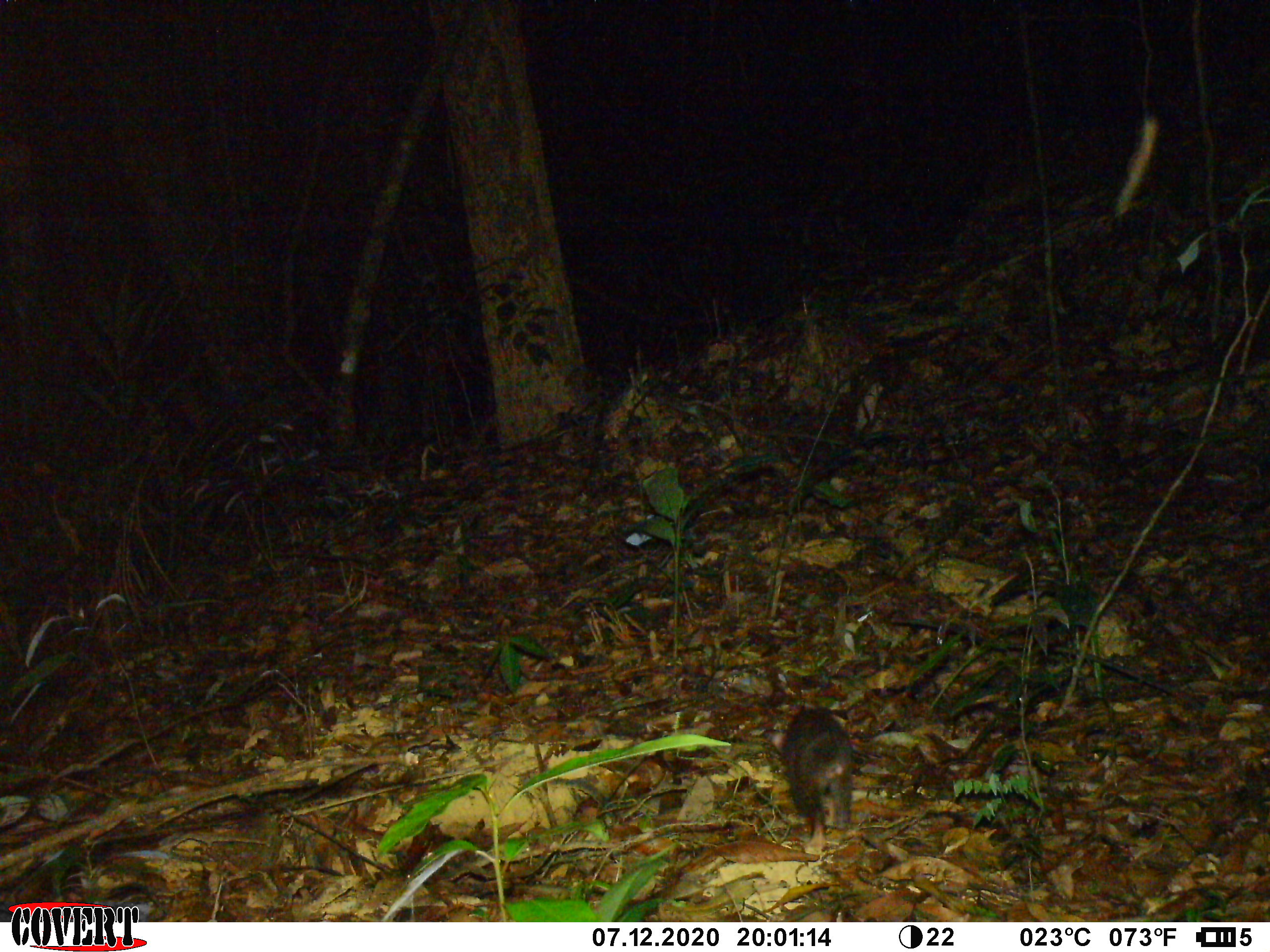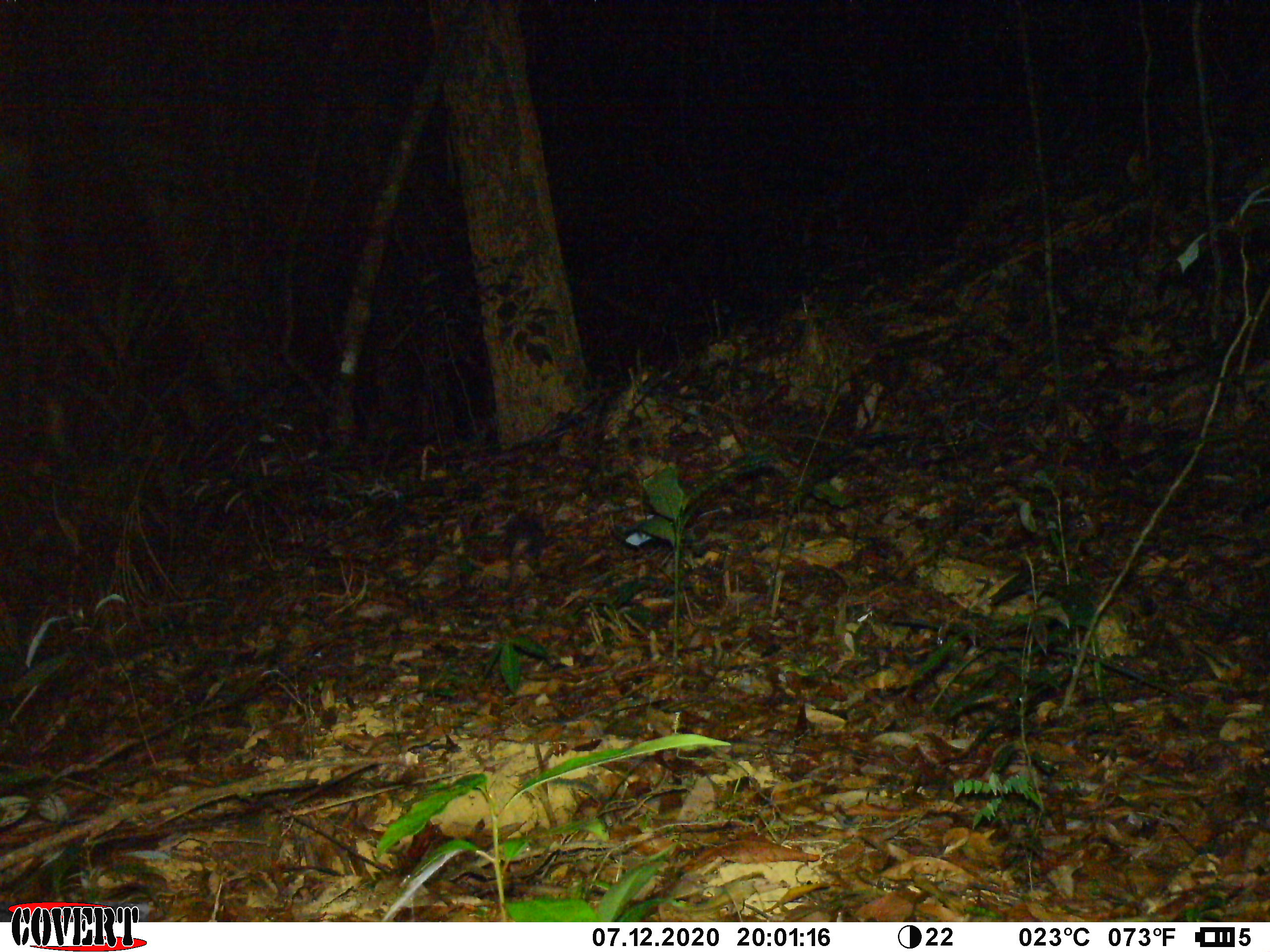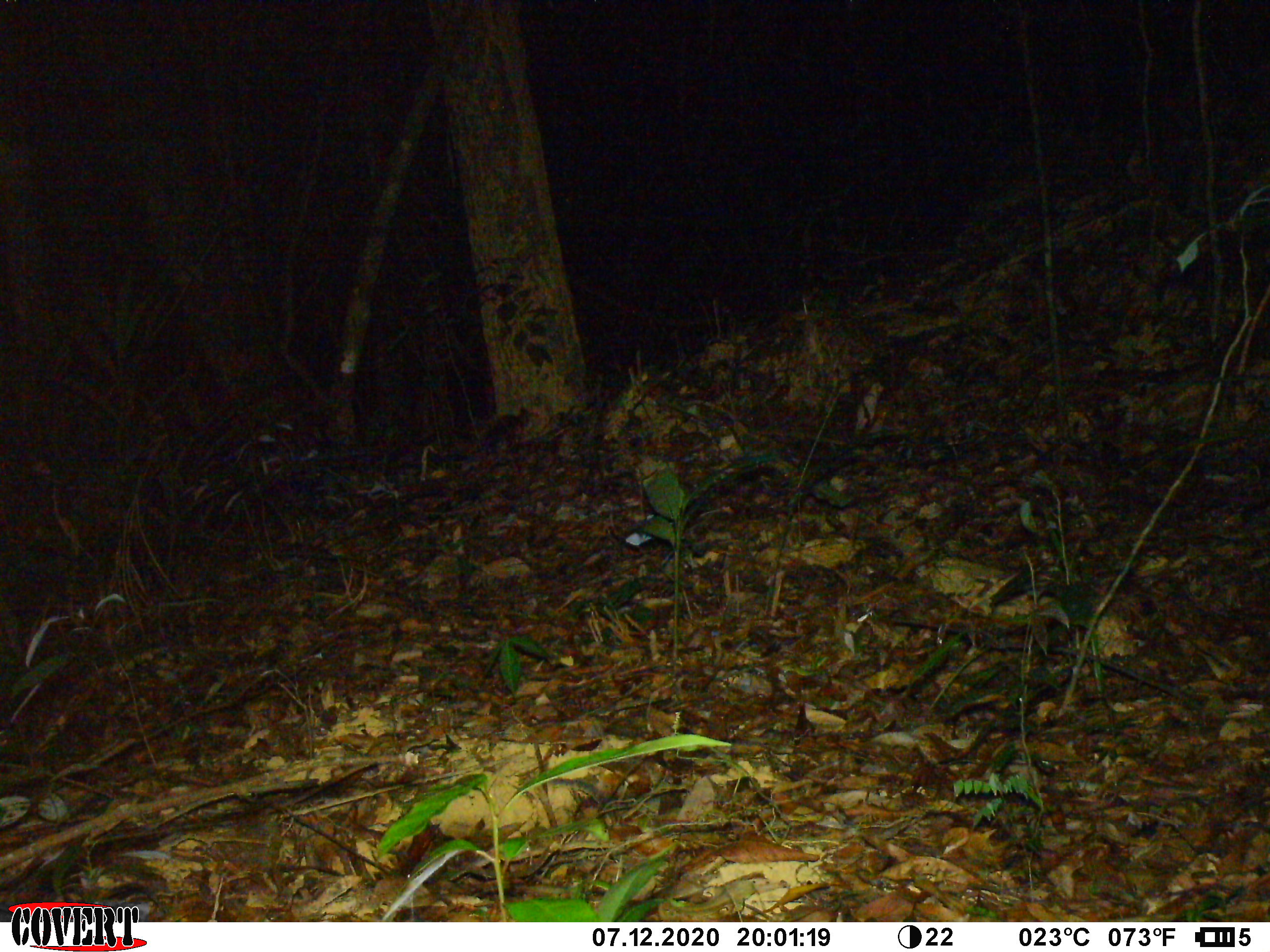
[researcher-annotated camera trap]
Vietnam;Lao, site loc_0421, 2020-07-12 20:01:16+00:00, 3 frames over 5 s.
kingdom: Animalia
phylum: Chordata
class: Mammalia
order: Carnivora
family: Mustelidae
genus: Melogale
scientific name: Melogale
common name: ferret badger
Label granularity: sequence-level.